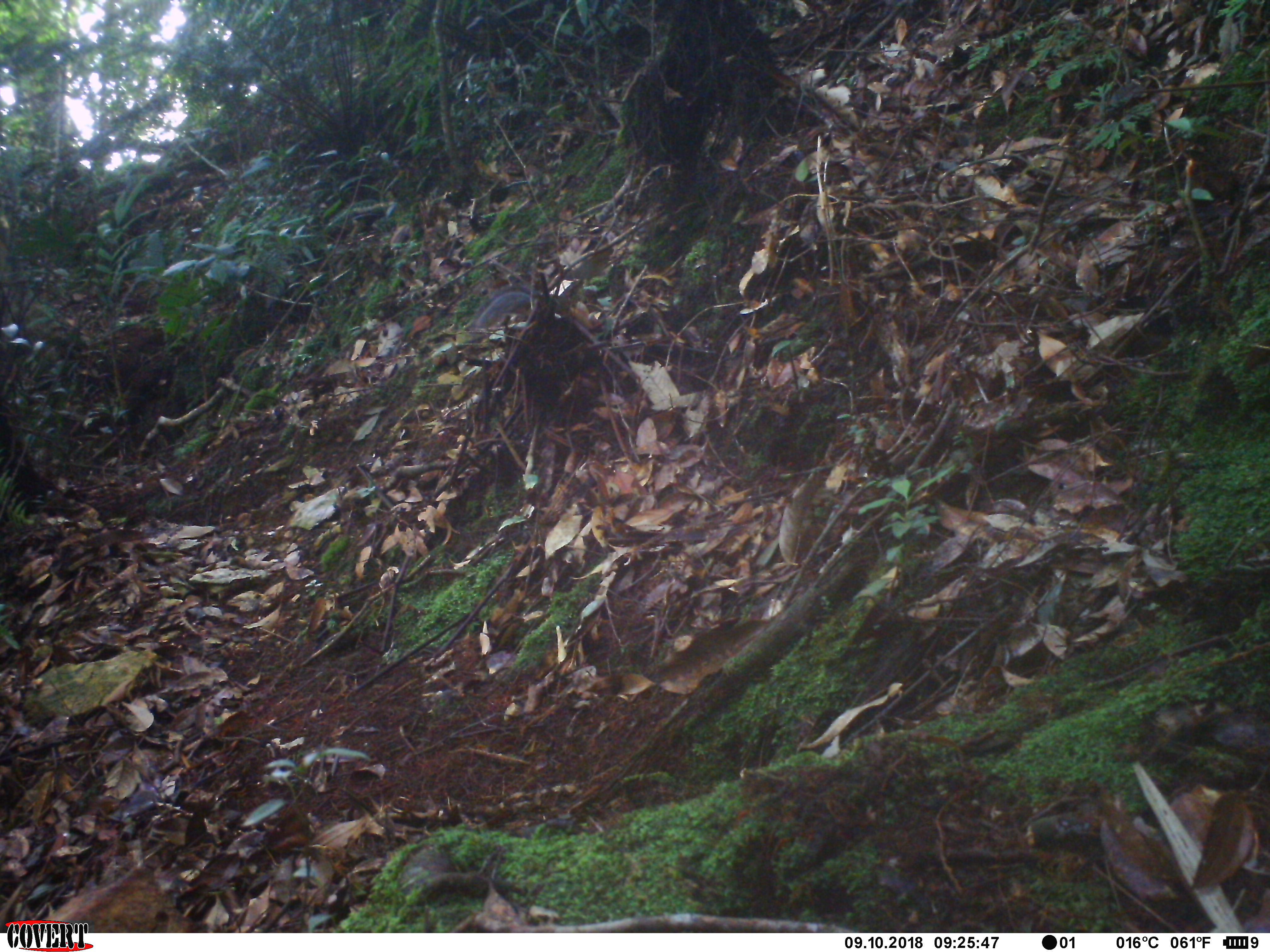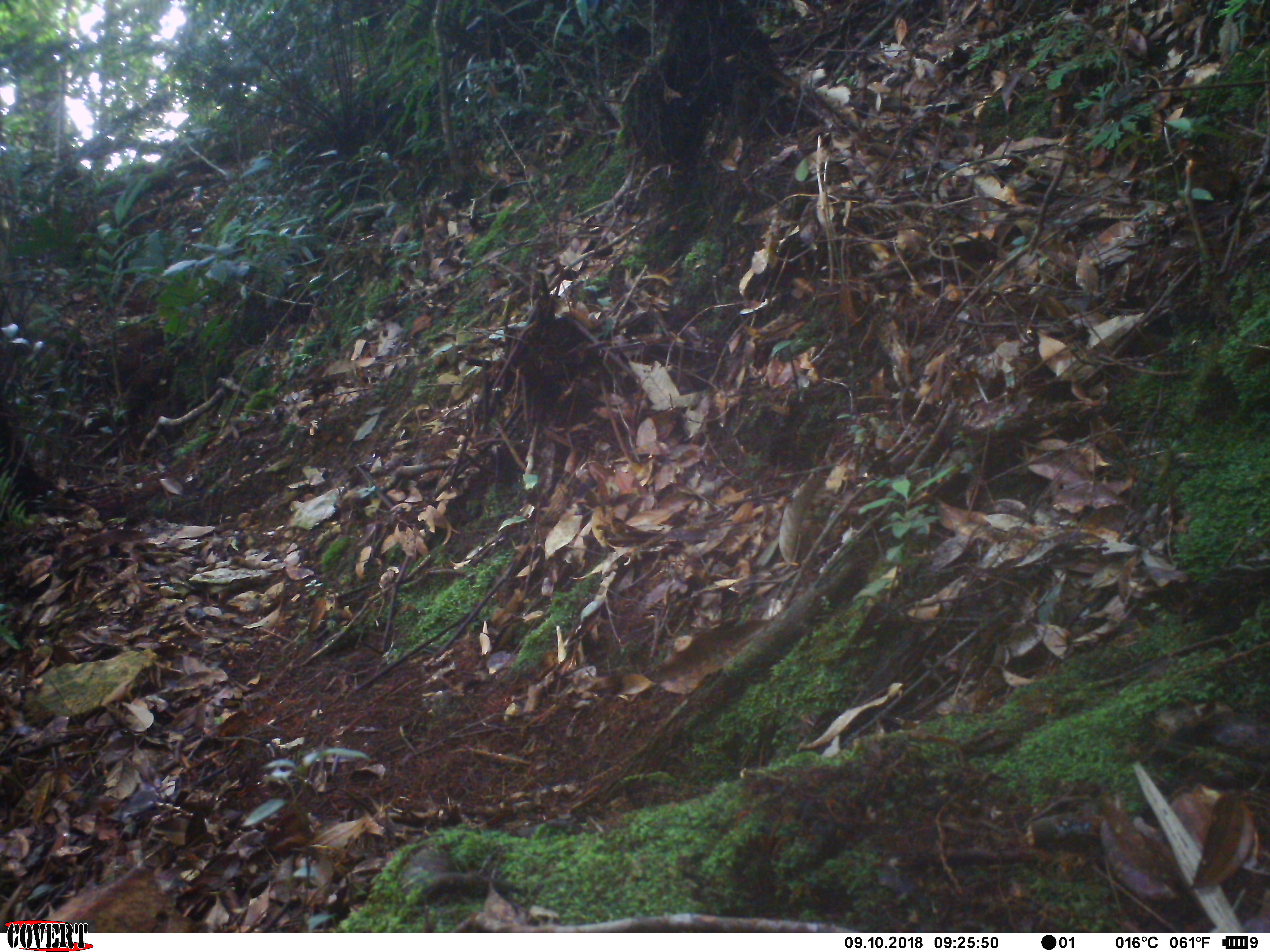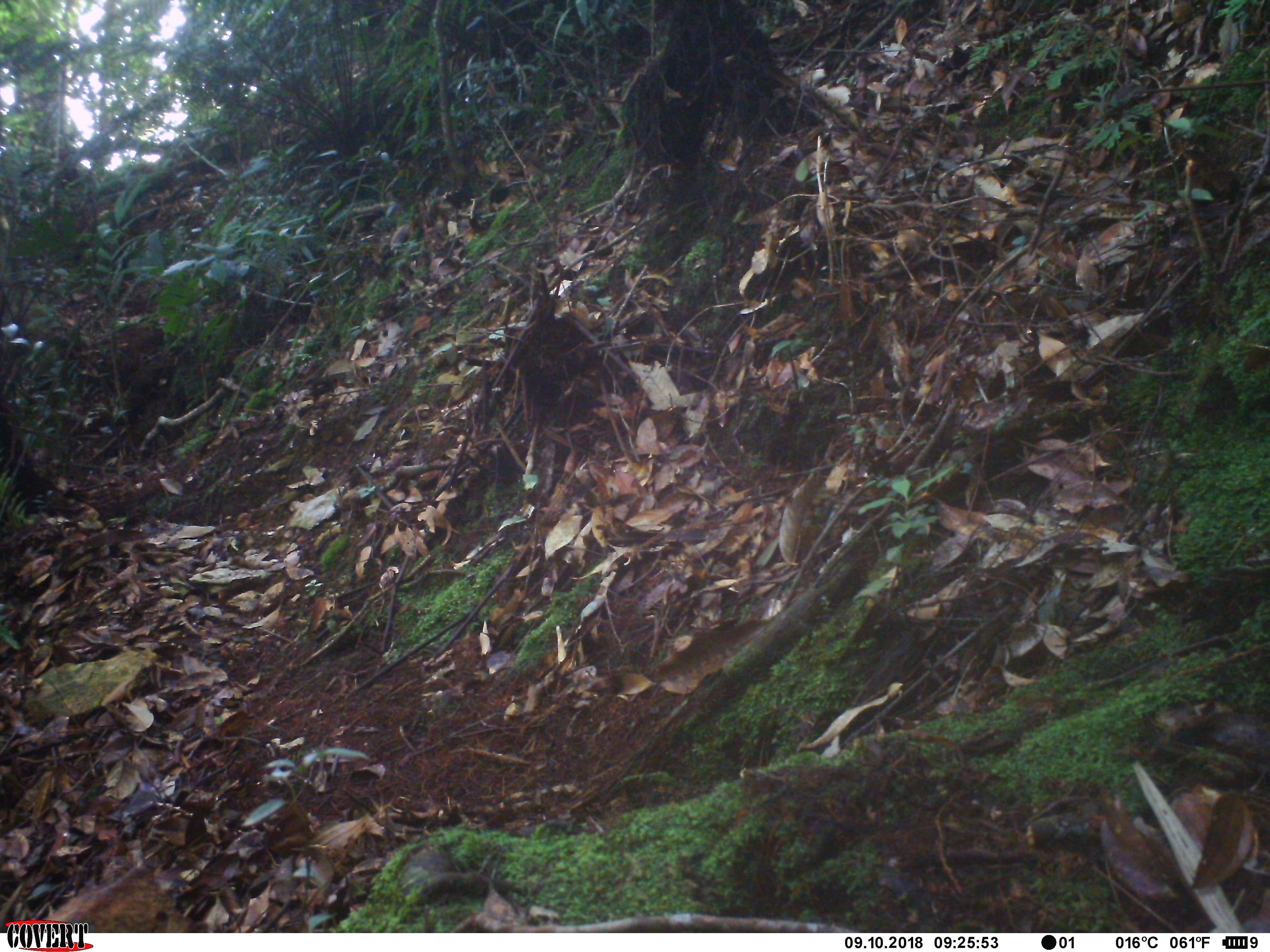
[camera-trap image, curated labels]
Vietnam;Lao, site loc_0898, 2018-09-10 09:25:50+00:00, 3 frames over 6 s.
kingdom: Animalia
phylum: Chordata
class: Mammalia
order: Rodentia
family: Sciuridae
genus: Dremomys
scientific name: Dremomys rufigenis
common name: red-cheeked squirrel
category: red cheeked squirrel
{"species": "red cheeked squirrel (red-cheeked squirrel) (Dremomys rufigenis)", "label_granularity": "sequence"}